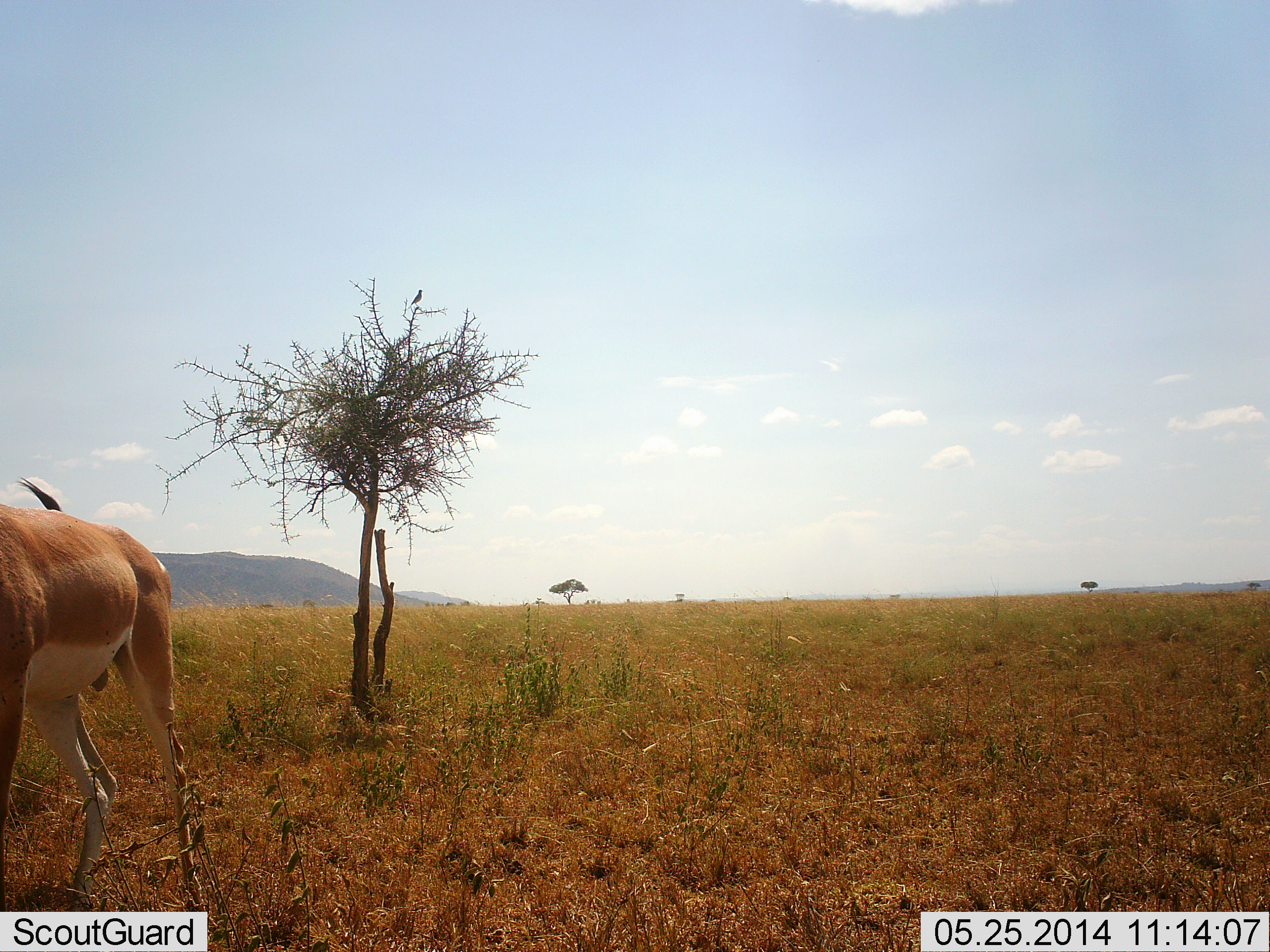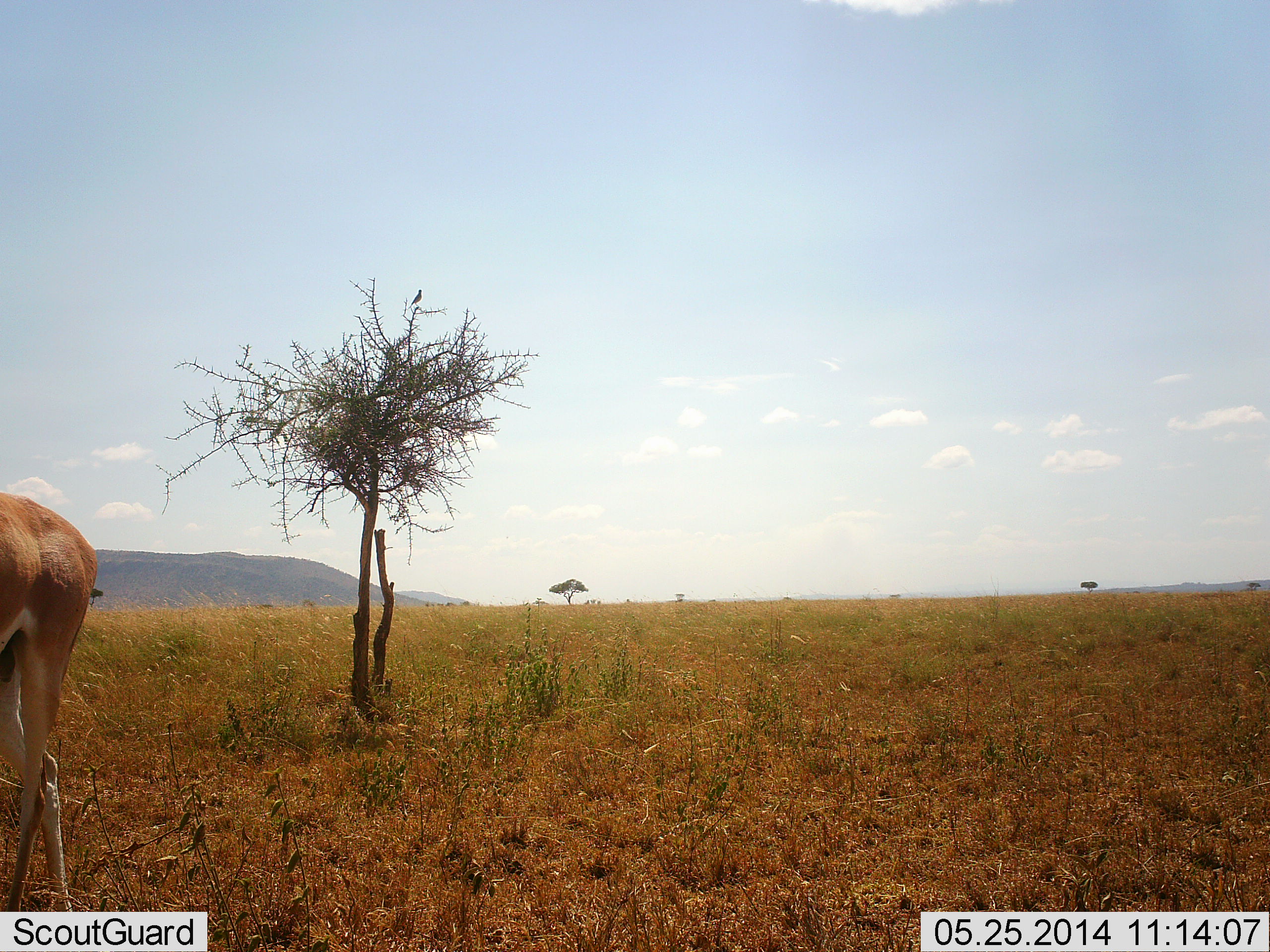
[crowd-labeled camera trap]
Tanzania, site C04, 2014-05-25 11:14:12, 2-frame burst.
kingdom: Animalia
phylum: Chordata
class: Mammalia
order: Artiodactyla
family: Bovidae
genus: Nanger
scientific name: Nanger granti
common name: grant's gazelle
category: gazellegrants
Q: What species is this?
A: Gazellegrants (grant's gazelle) (Nanger granti).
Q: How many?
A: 1.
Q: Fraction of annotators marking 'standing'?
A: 57%.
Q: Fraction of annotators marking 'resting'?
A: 2%.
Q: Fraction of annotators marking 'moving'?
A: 48%.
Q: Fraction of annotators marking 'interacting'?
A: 0%.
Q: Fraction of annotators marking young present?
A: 0%.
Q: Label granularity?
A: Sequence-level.